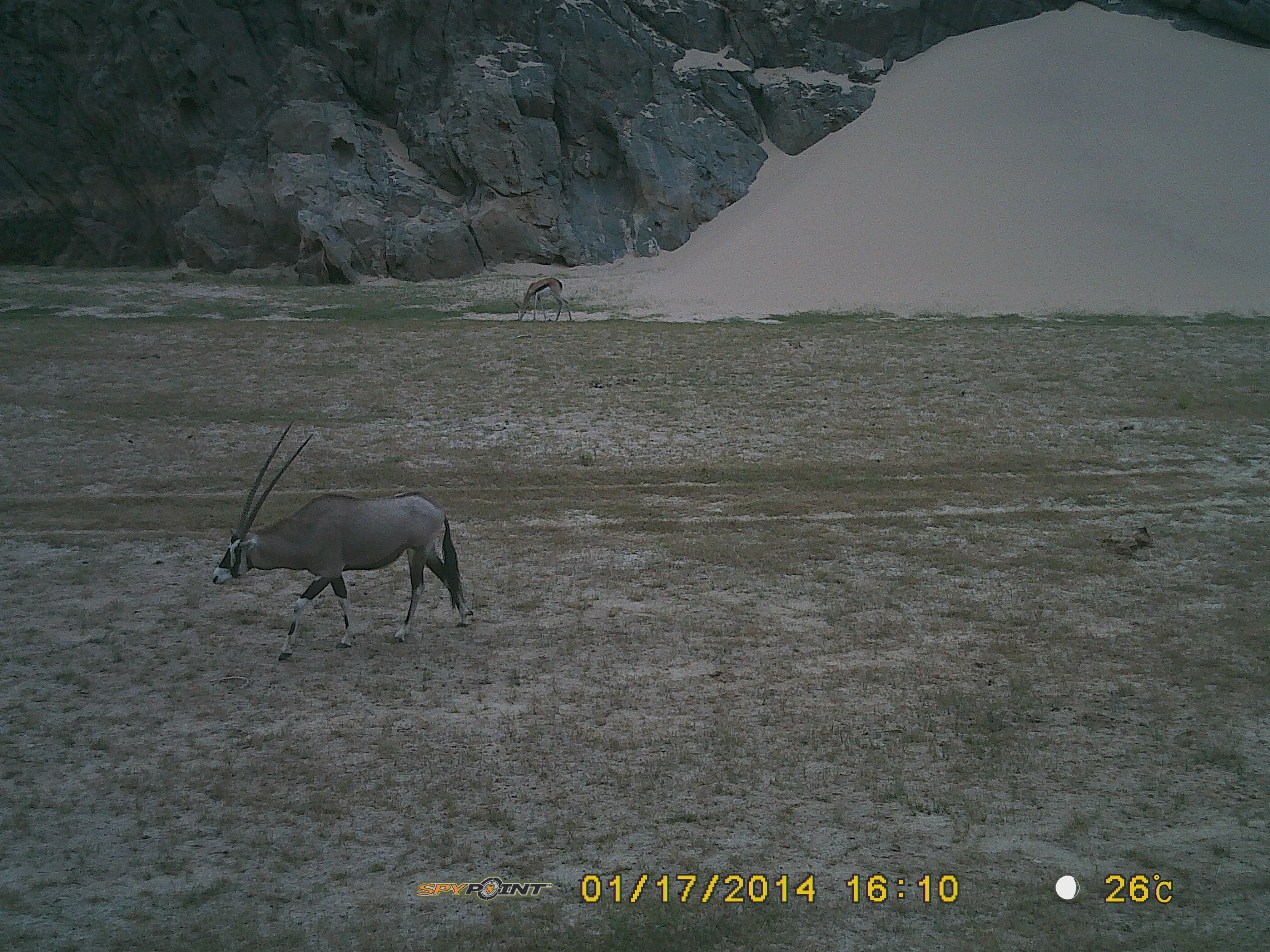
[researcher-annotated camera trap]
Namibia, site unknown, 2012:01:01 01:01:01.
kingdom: Animalia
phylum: Chordata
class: Mammalia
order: Artiodactyla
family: Bovidae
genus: Oryx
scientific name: Oryx gazella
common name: gemsbok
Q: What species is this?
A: Oryx gazella (gemsbok).